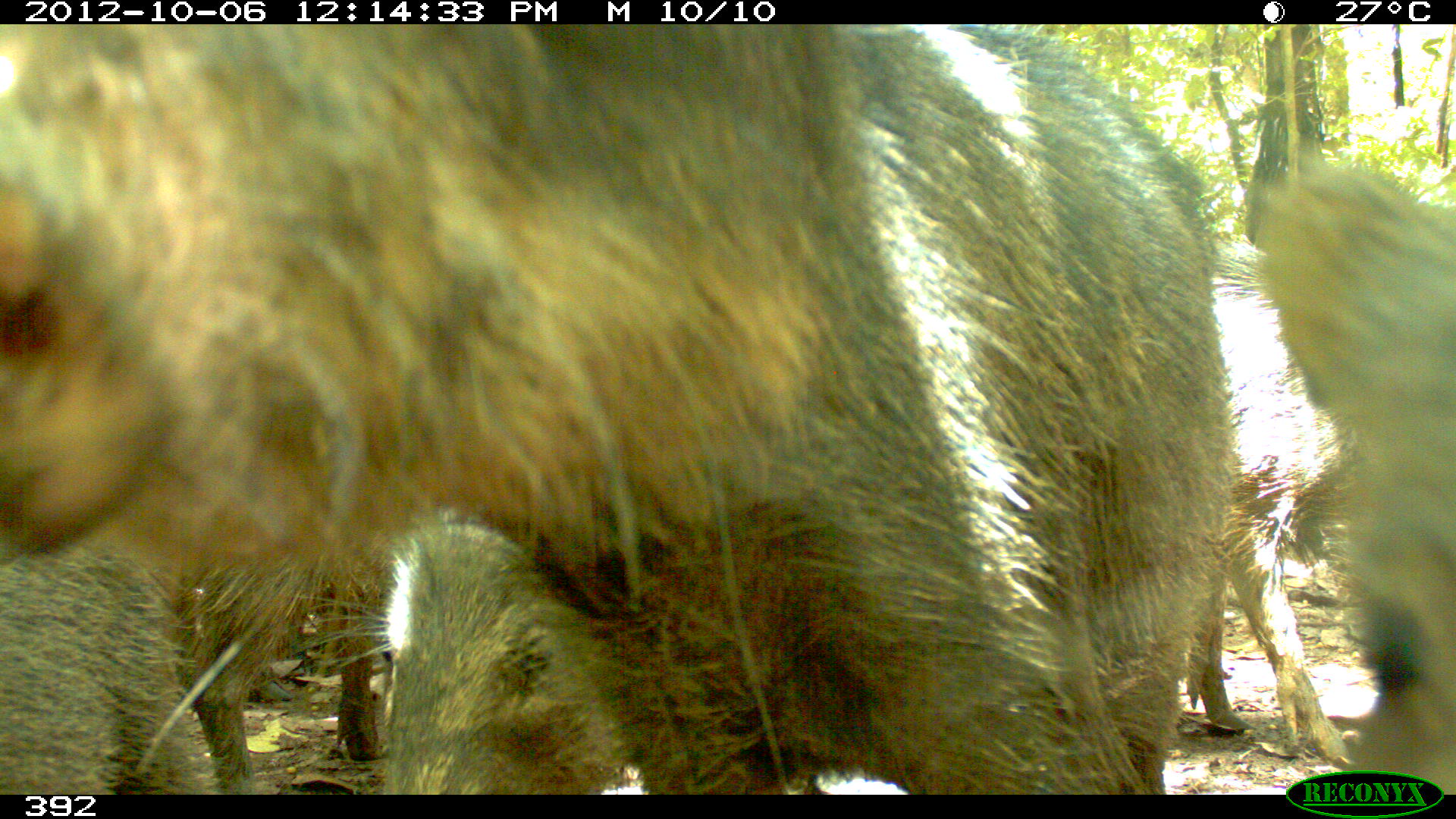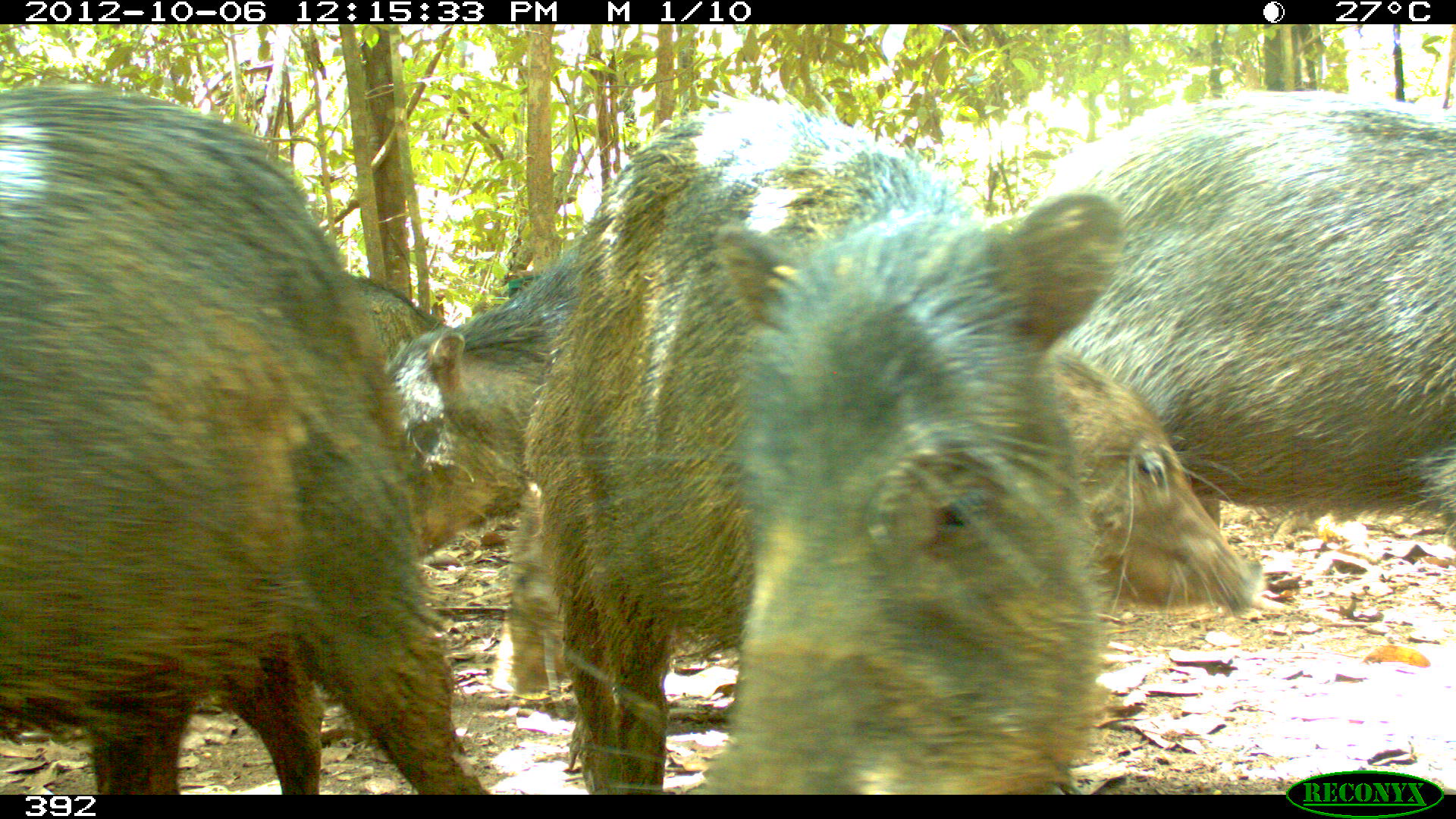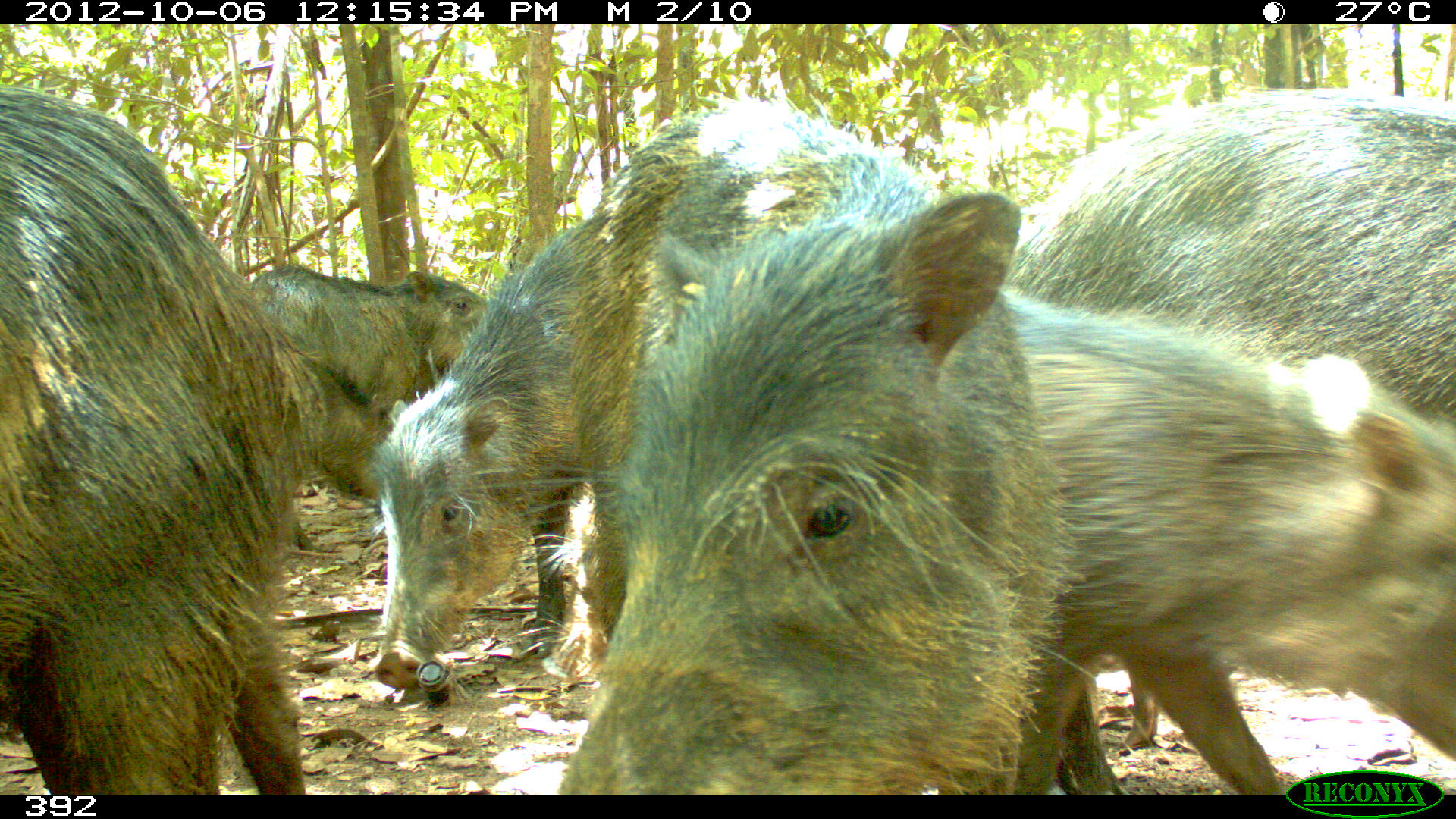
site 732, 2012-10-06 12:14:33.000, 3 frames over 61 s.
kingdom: Animalia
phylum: Chordata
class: Mammalia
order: Artiodactyla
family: Tayassuidae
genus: Tayassu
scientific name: Tayassu pecari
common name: white-lipped peccary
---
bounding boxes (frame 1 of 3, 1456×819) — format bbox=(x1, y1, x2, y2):
tayassu pecari: bbox=(0, 24, 1235, 794); bbox=(1230, 157, 1456, 794); bbox=(293, 509, 642, 795); bbox=(1184, 242, 1364, 764); bbox=(0, 525, 203, 794); bbox=(175, 544, 391, 795)